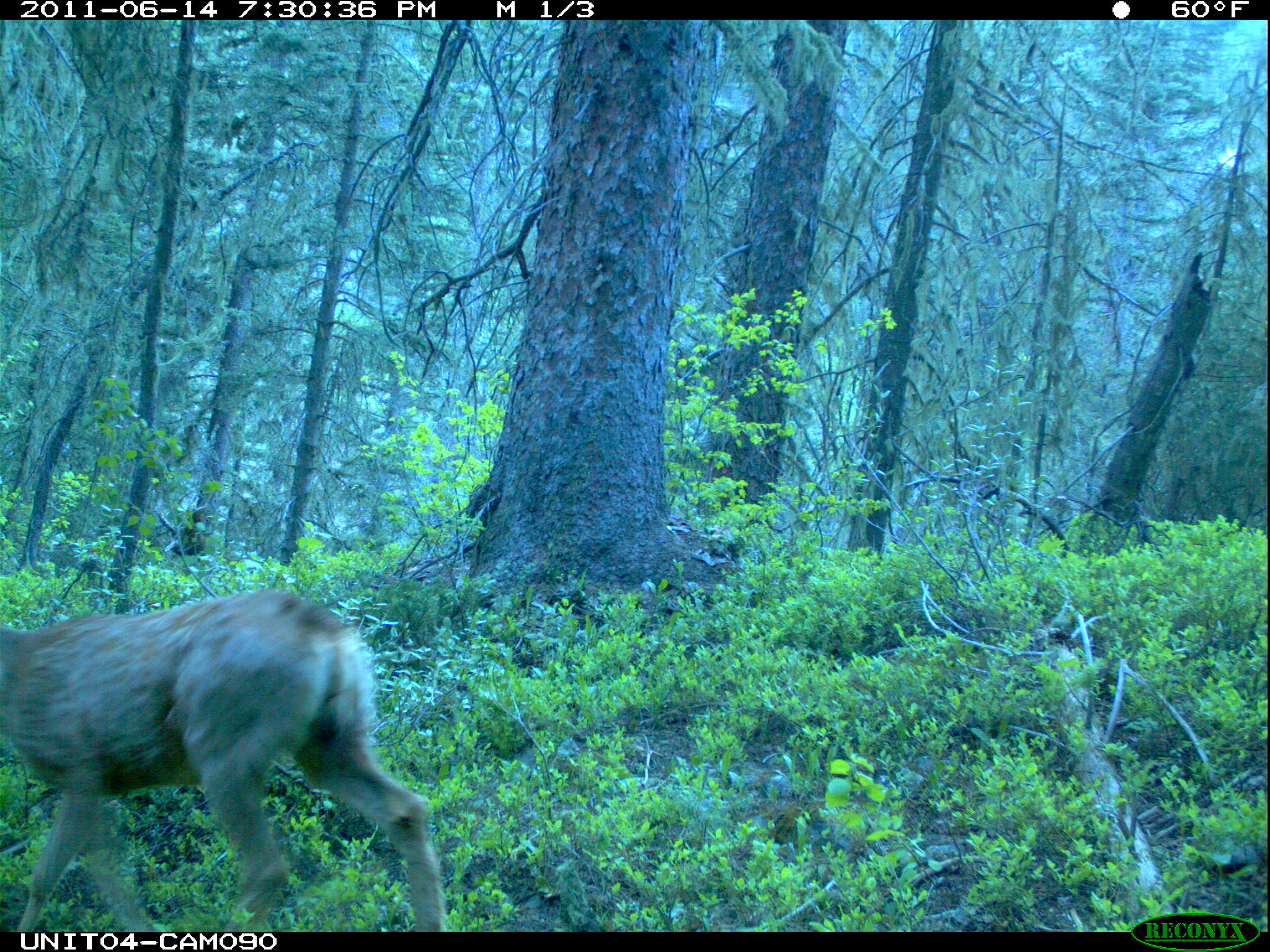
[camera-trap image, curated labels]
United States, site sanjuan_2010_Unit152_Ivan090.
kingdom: Animalia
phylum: Chordata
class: Mammalia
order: Artiodactyla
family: Cervidae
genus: Odocoileus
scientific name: Odocoileus hemionus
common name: mule deer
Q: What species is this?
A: Odocoileus hemionus (mule deer).